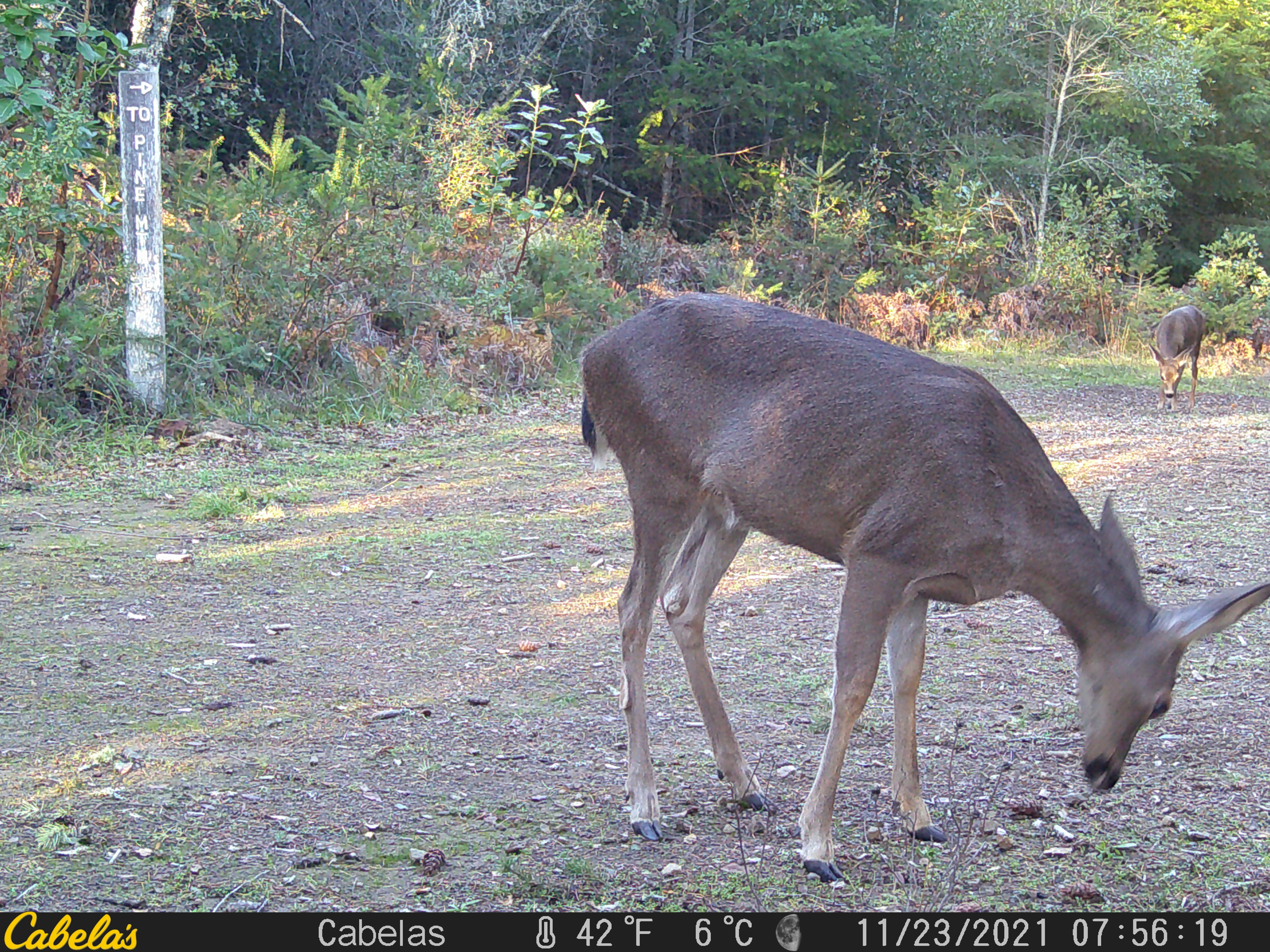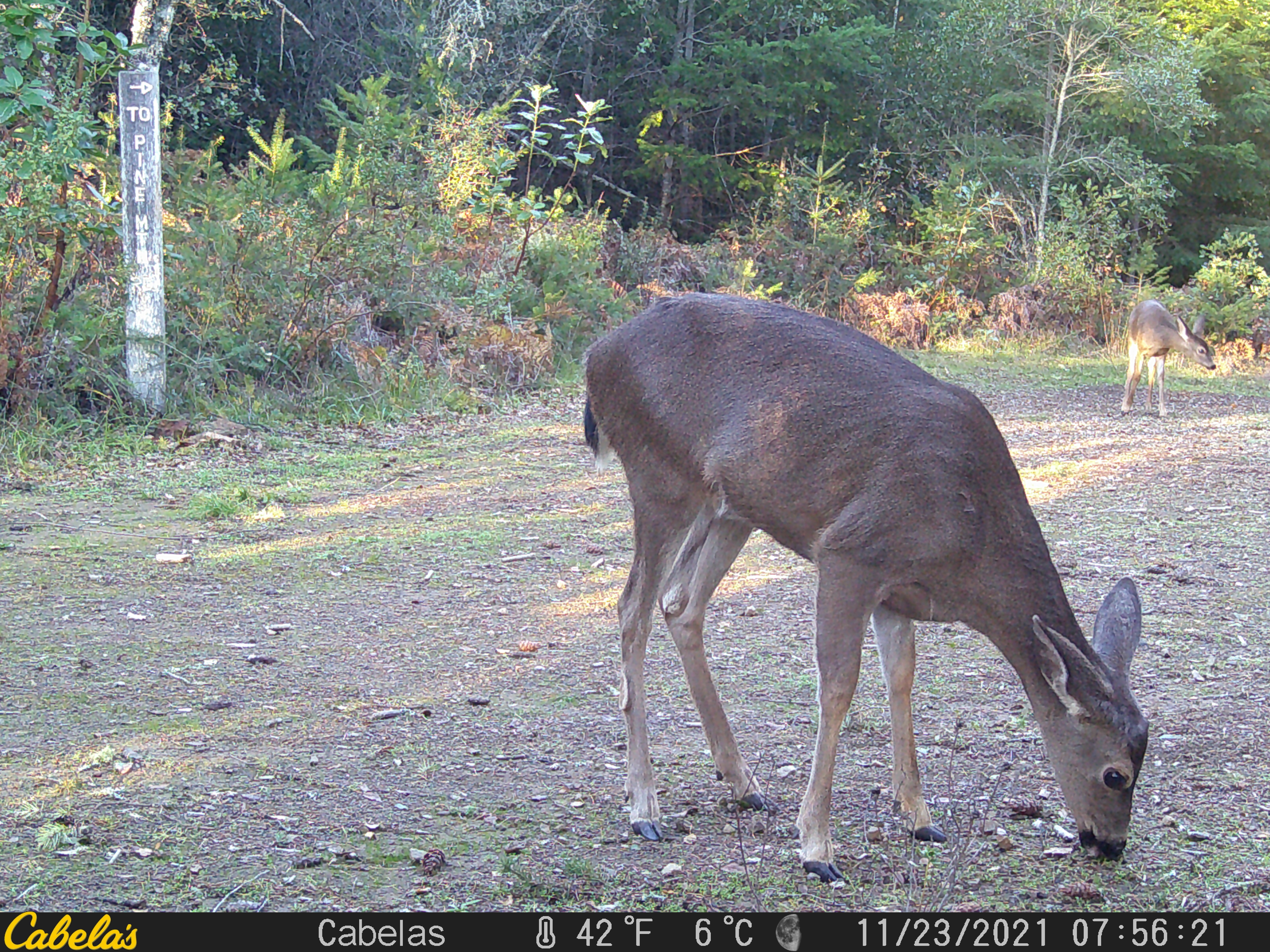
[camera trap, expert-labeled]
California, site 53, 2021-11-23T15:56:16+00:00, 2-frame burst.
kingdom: Animalia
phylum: Chordata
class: Mammalia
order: Artiodactyla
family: Cervidae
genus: Odocoileus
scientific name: Odocoileus hemionus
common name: mule deer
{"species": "mule deer (Odocoileus hemionus)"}